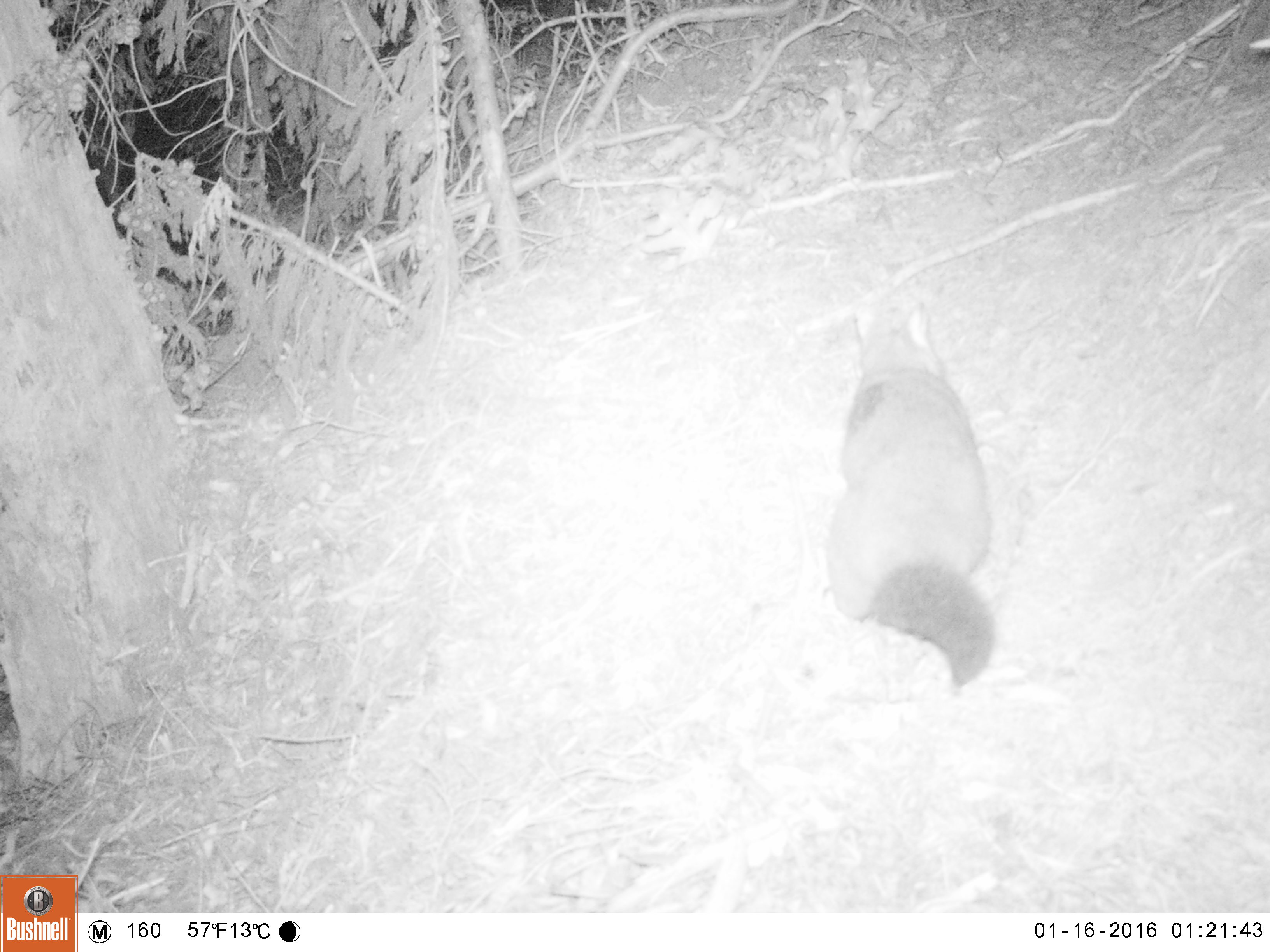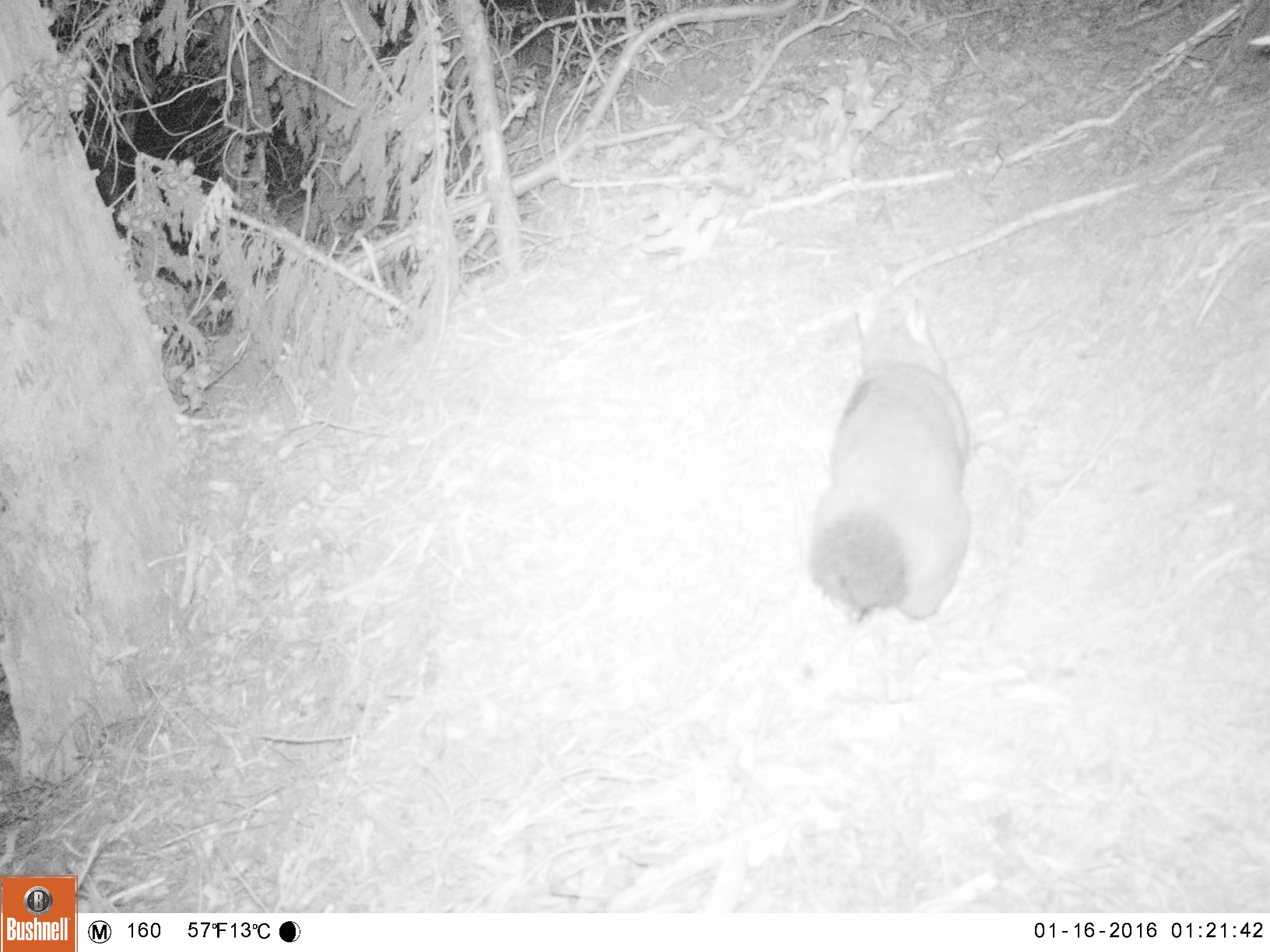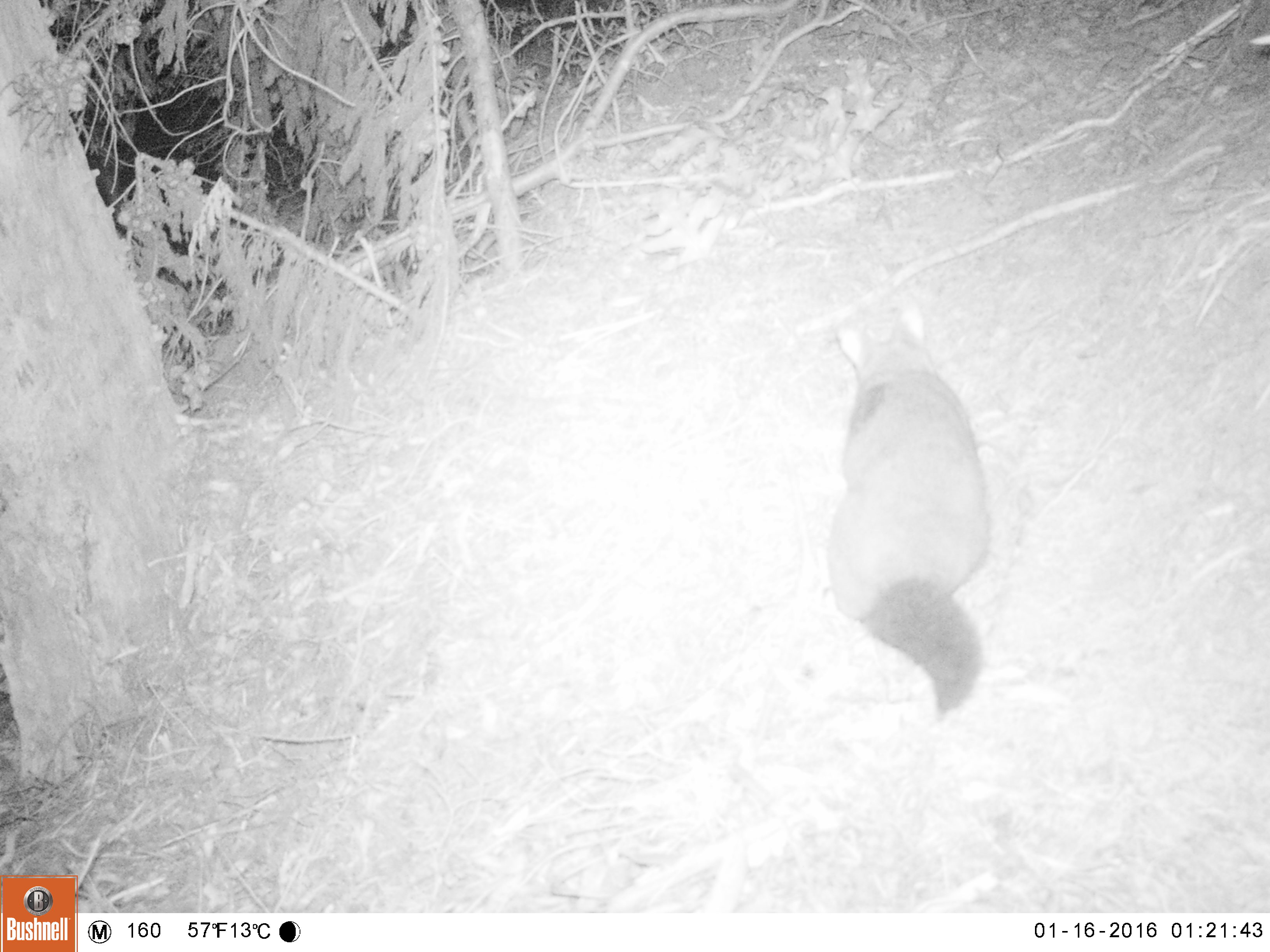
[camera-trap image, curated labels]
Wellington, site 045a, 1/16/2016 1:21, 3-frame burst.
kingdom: Animalia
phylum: Chordata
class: Mammalia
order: Didelphimorphia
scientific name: Didelphimorphia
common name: possum